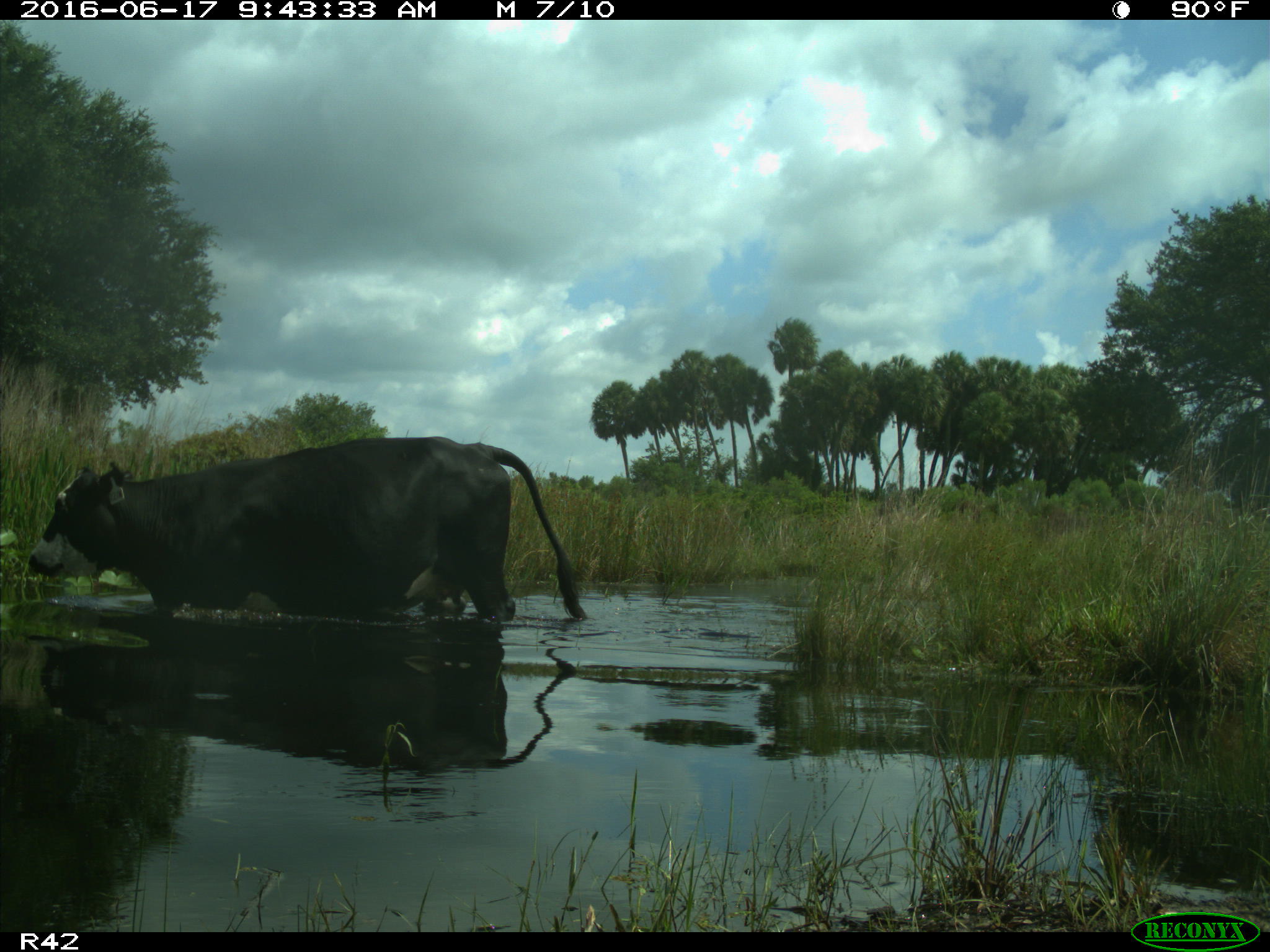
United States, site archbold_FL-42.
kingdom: Animalia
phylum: Chordata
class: Mammalia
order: Artiodactyla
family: Bovidae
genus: Bos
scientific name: Bos taurus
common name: domestic cow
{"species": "Bos taurus (domestic cow)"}